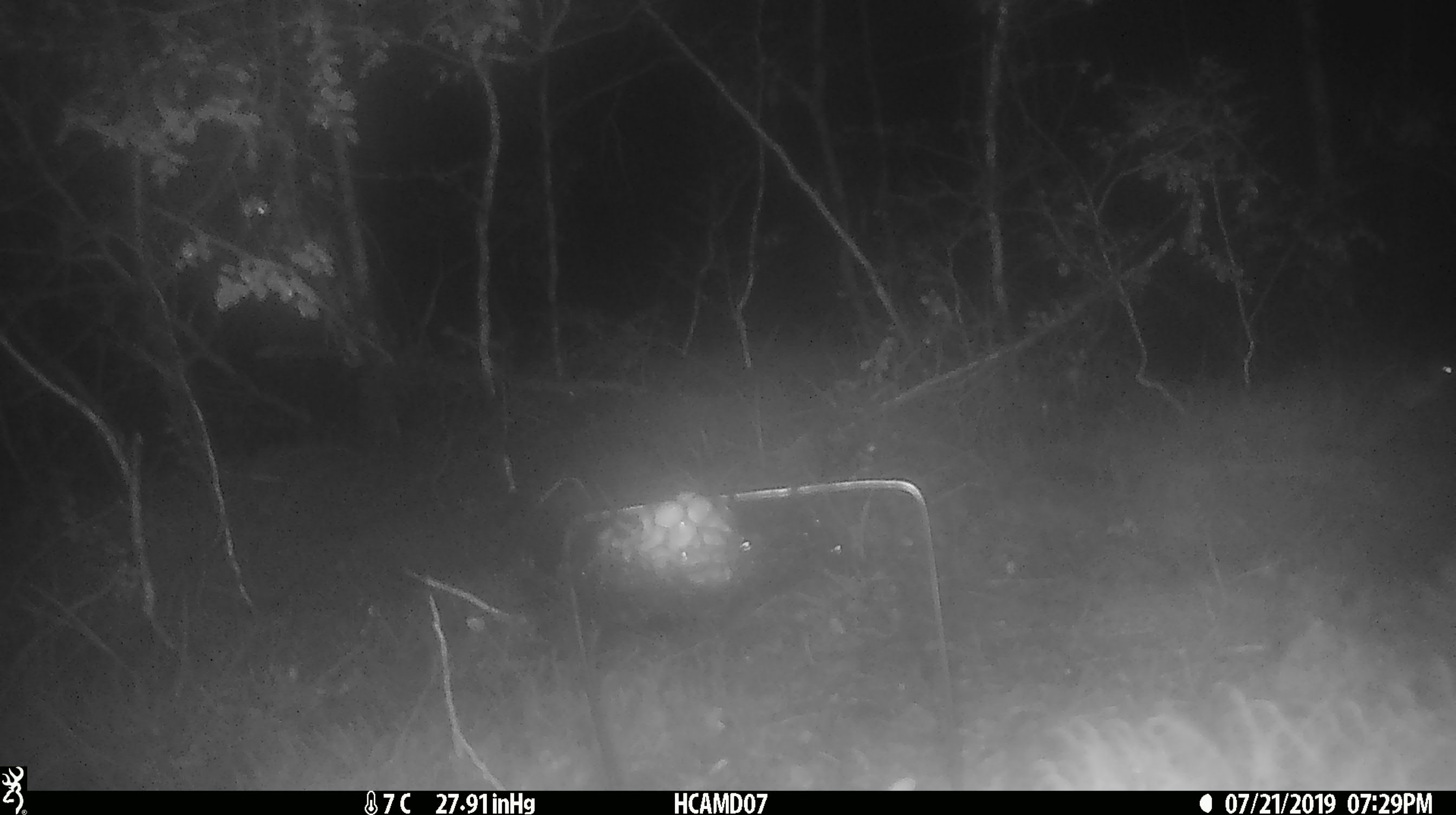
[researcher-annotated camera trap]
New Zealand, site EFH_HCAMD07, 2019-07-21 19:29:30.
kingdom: Animalia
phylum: Chordata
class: Mammalia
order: Rodentia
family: Muridae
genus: Mus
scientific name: Mus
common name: mouse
Mouse (Mus).